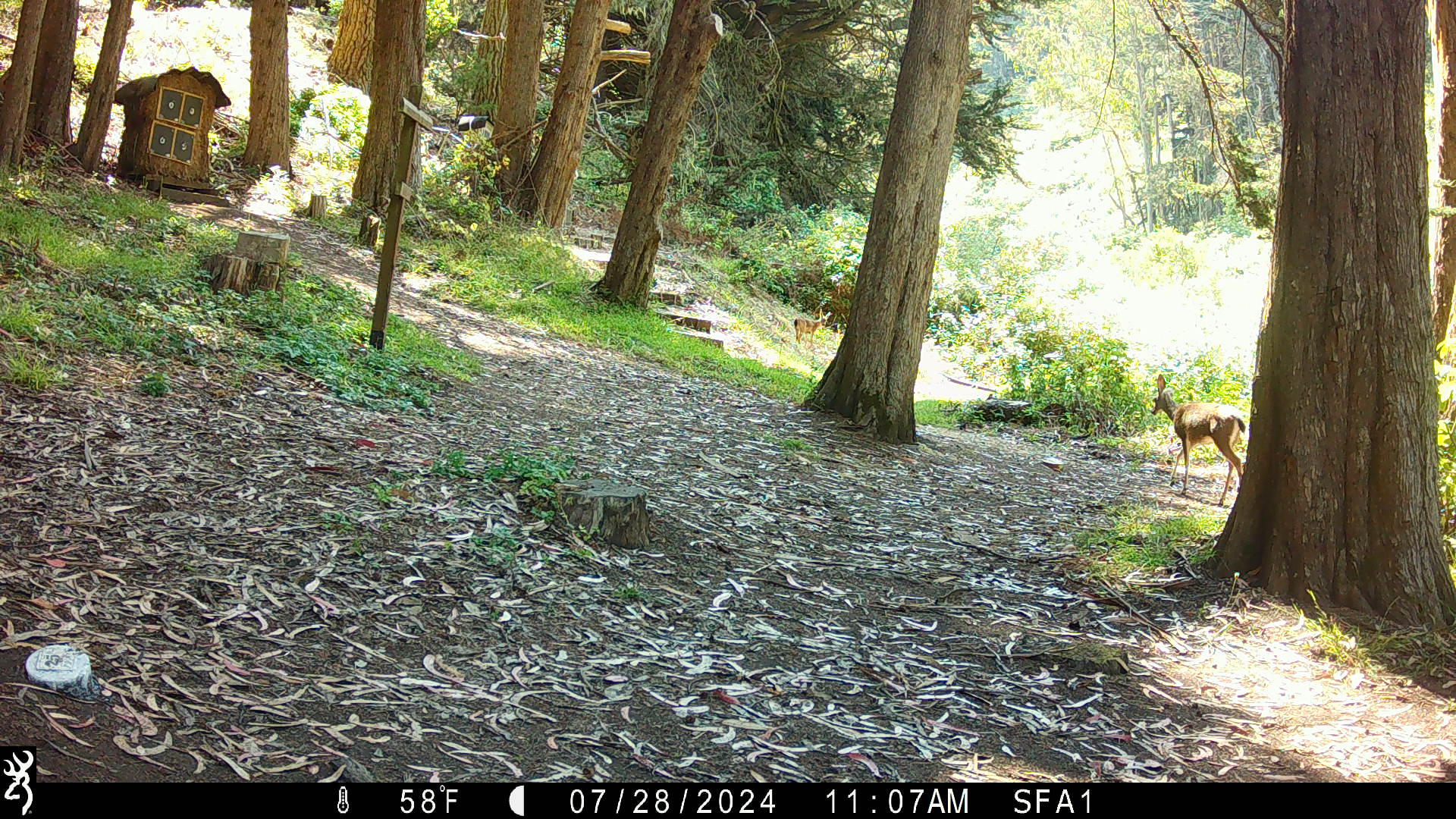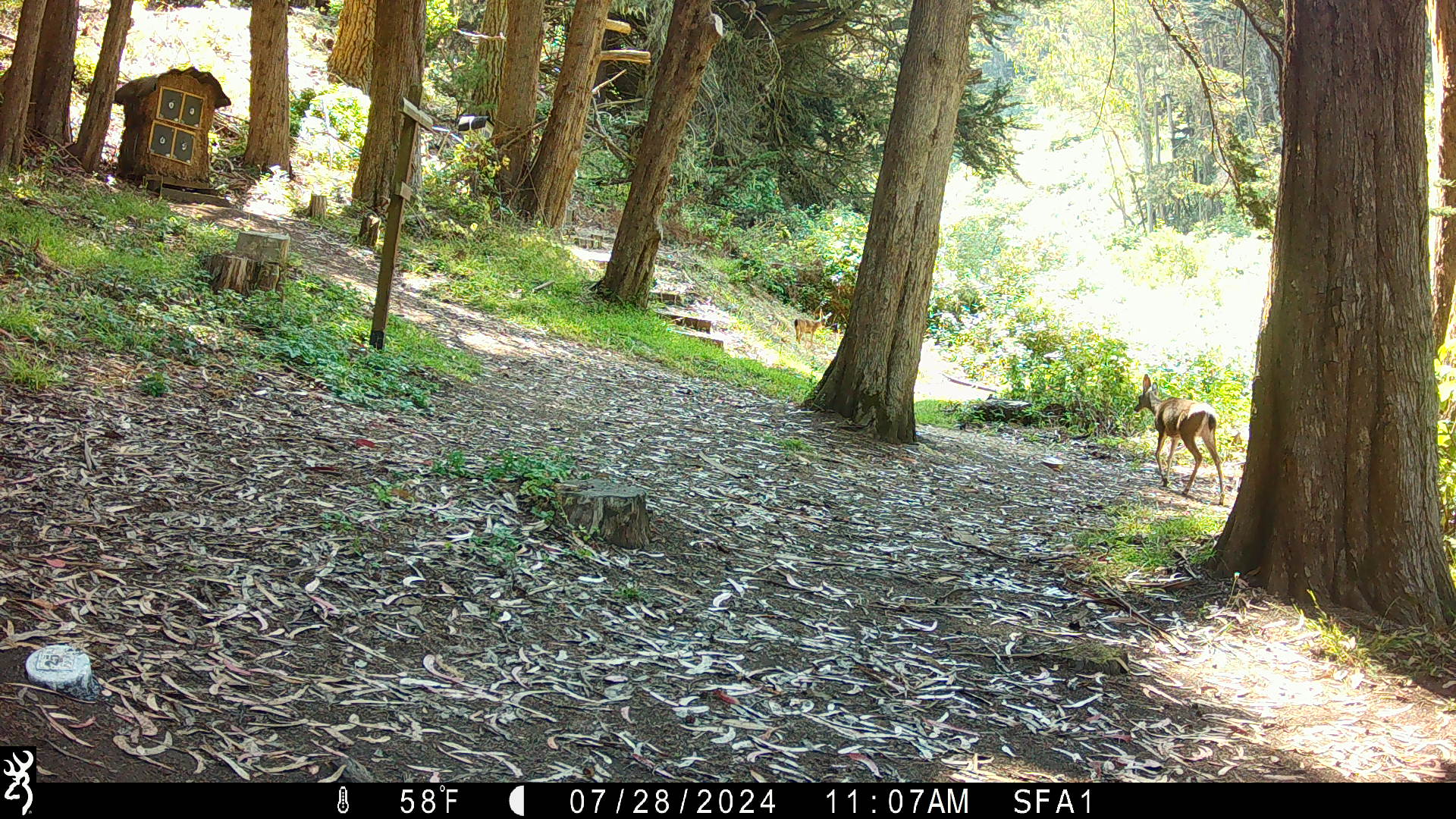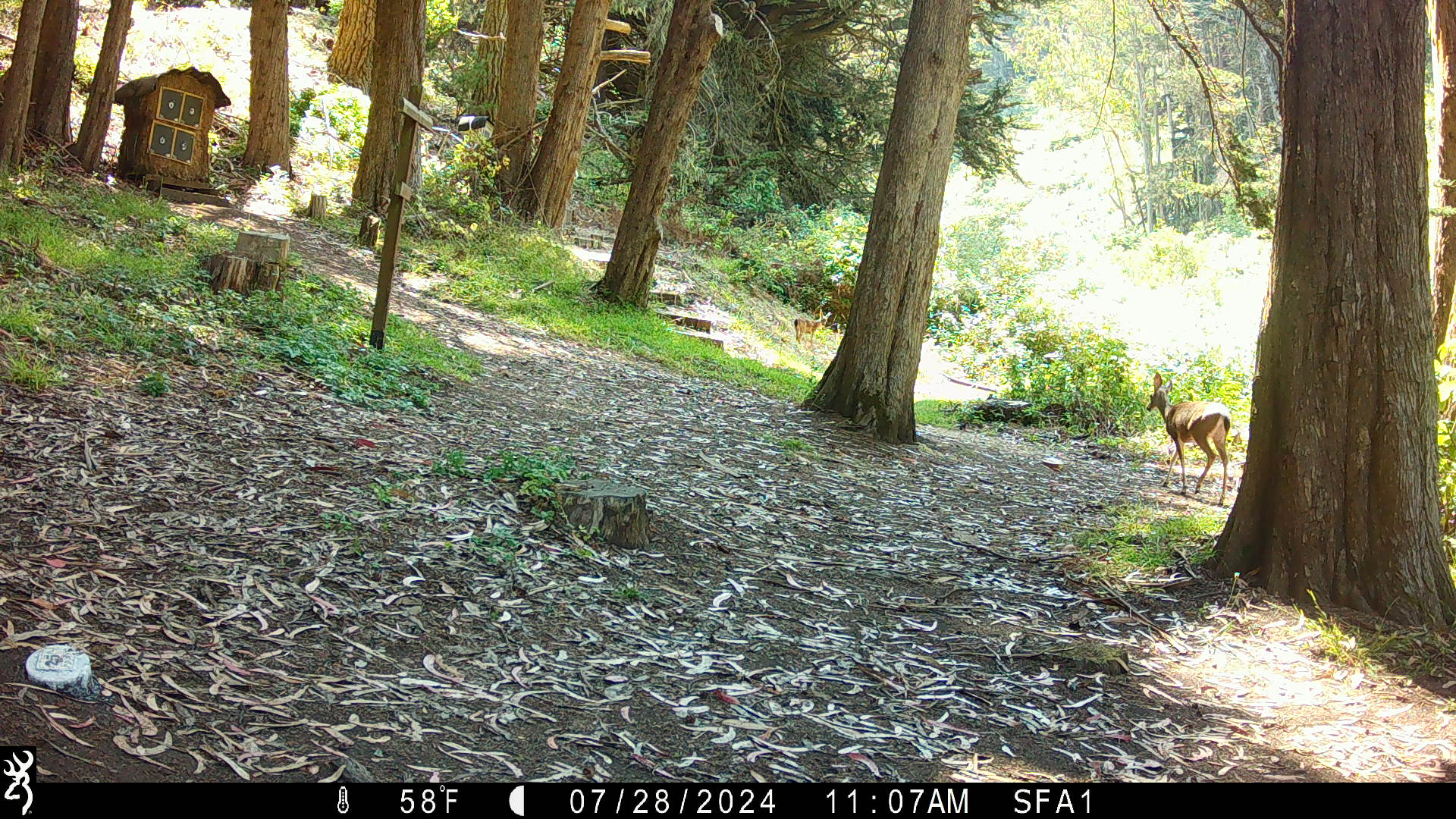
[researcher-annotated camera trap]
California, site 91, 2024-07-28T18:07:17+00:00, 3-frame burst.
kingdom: Animalia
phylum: Chordata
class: Mammalia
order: Artiodactyla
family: Cervidae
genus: Odocoileus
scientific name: Odocoileus hemionus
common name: mule deer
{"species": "mule deer (Odocoileus hemionus)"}